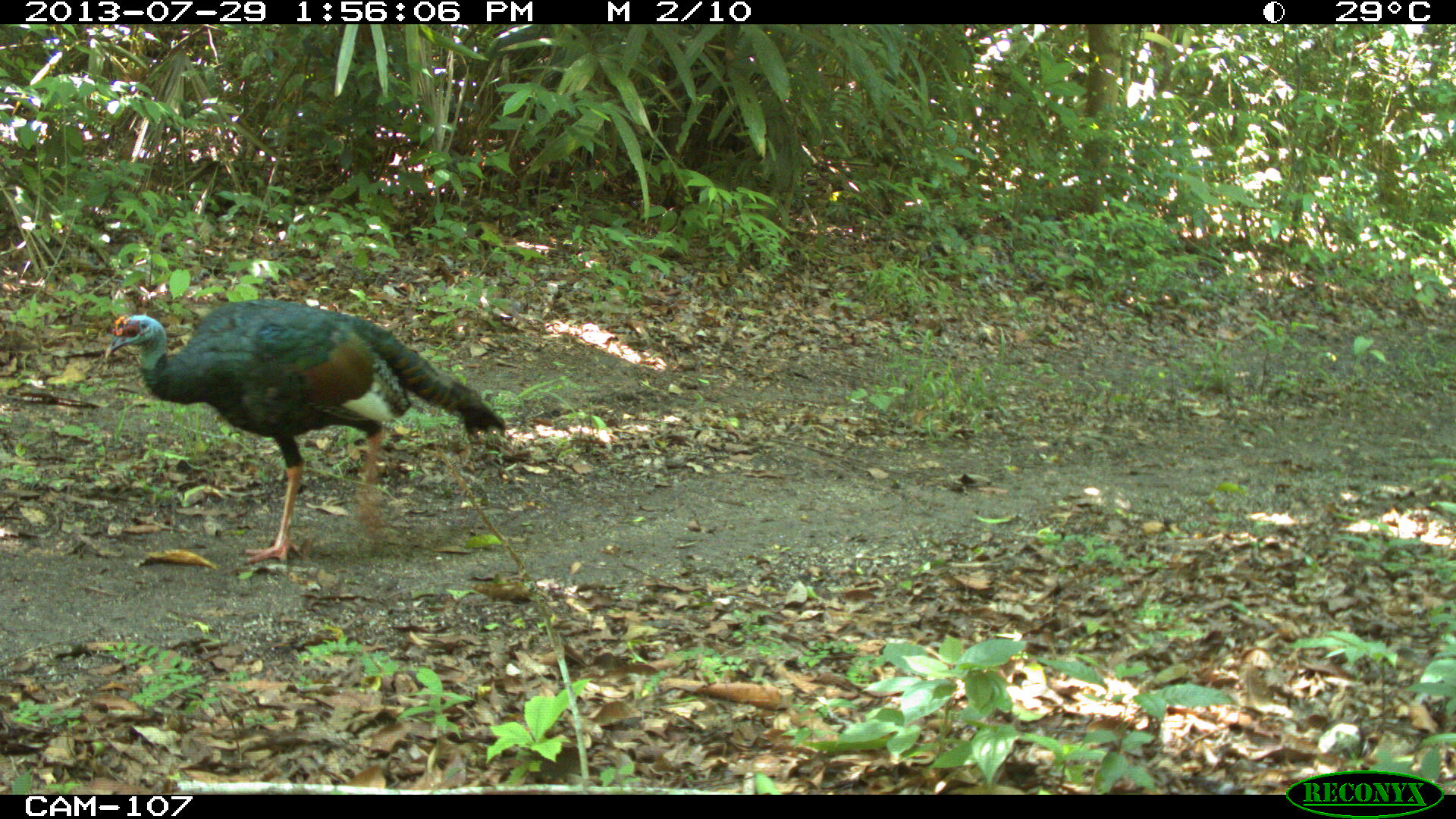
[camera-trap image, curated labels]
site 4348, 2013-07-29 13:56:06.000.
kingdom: Animalia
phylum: Chordata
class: Aves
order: Galliformes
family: Phasianidae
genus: Meleagris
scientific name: Meleagris ocellata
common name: ocellated turkey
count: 1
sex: male